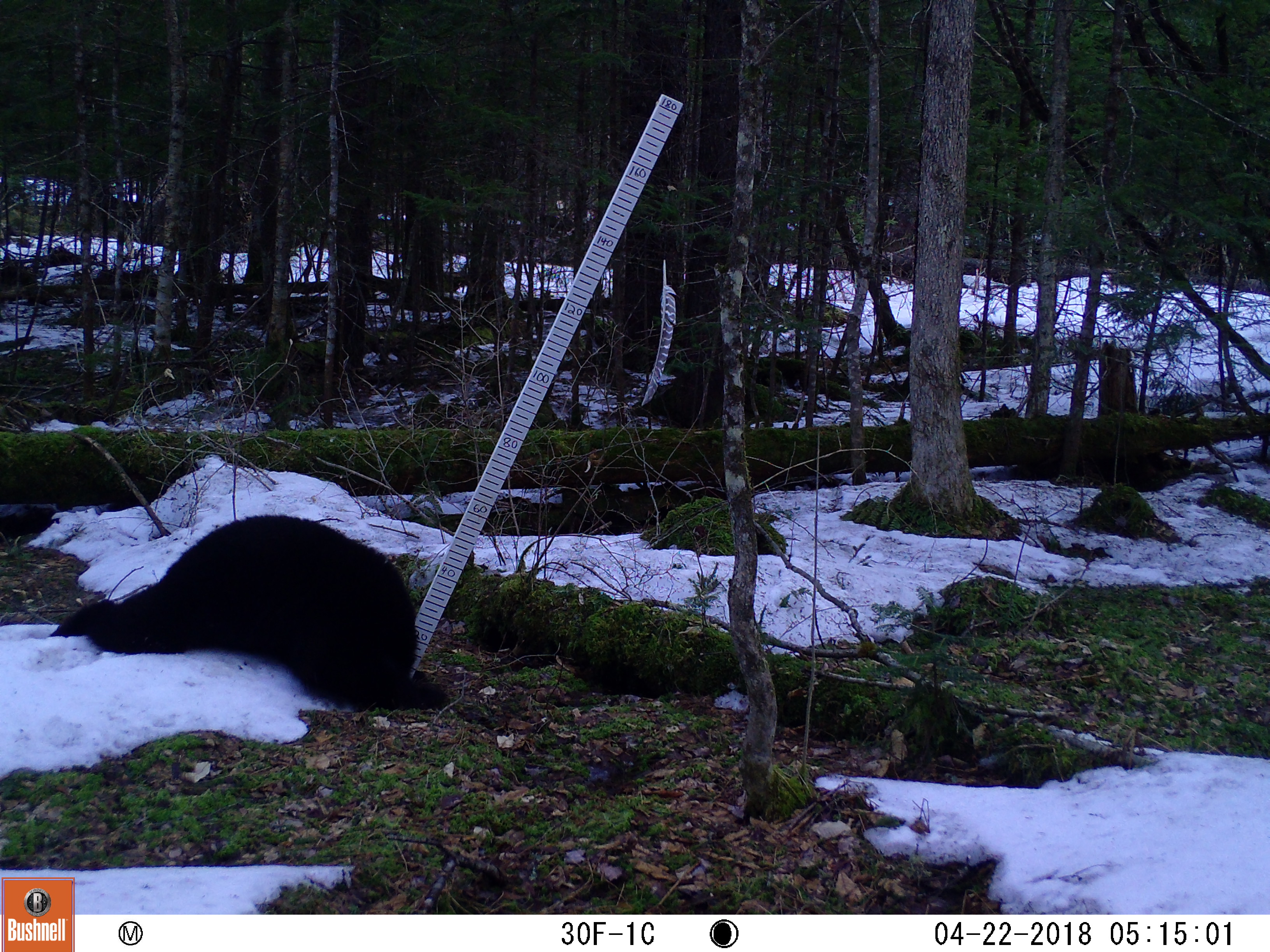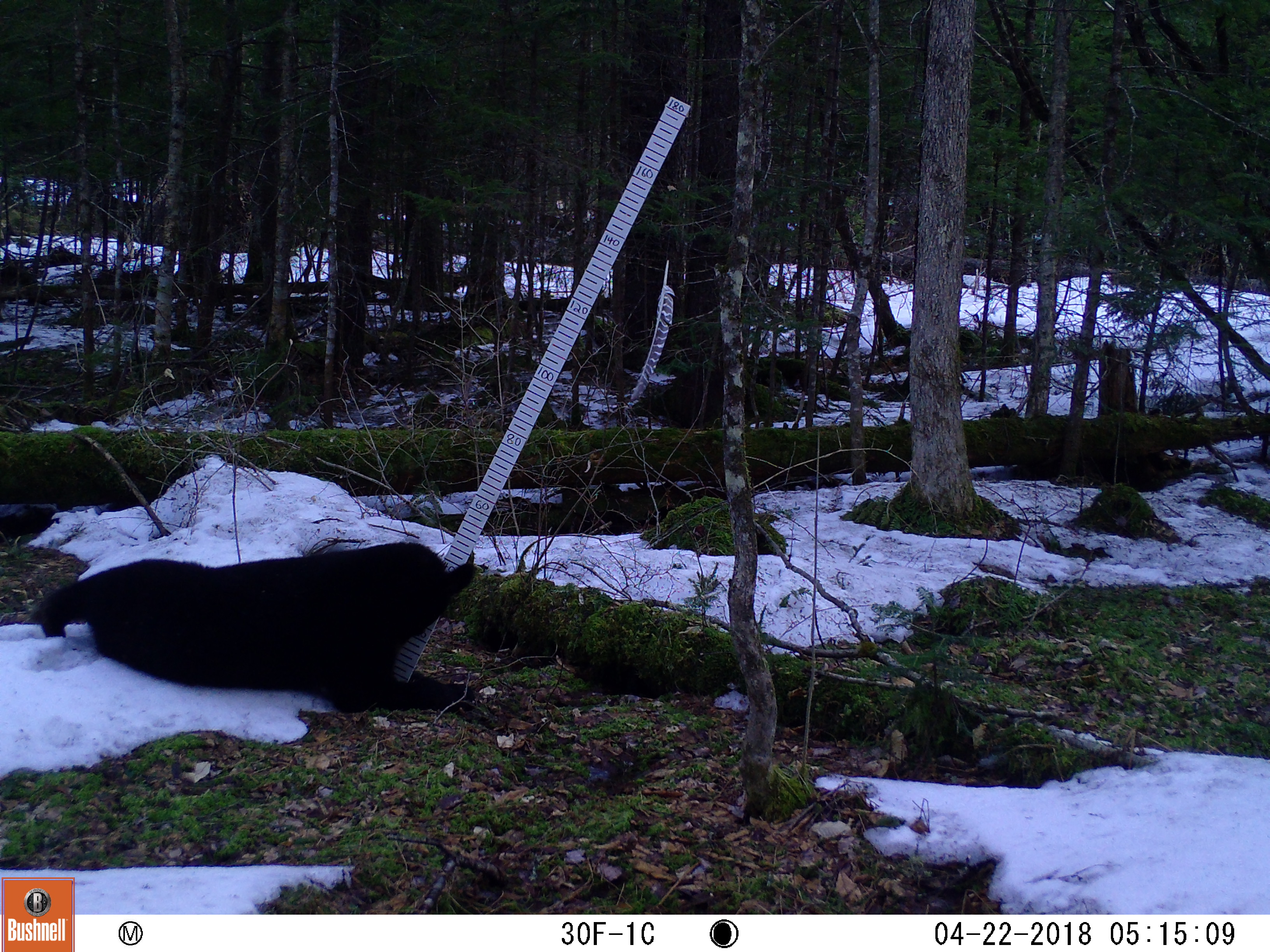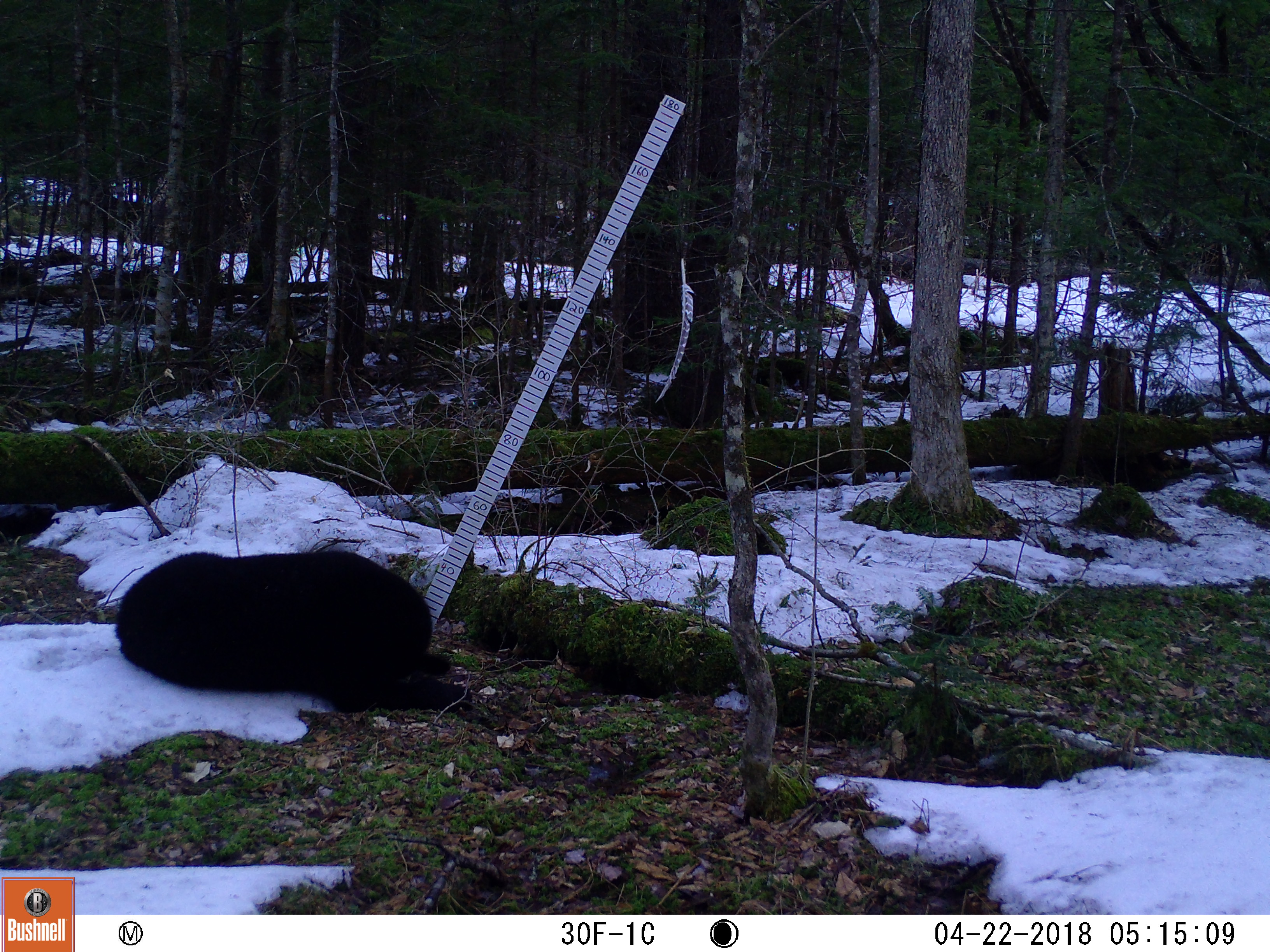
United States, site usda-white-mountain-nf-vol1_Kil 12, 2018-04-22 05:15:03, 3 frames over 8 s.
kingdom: Animalia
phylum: Chordata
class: Mammalia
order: Carnivora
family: Ursidae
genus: Ursus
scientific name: Ursus americanus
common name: black bear